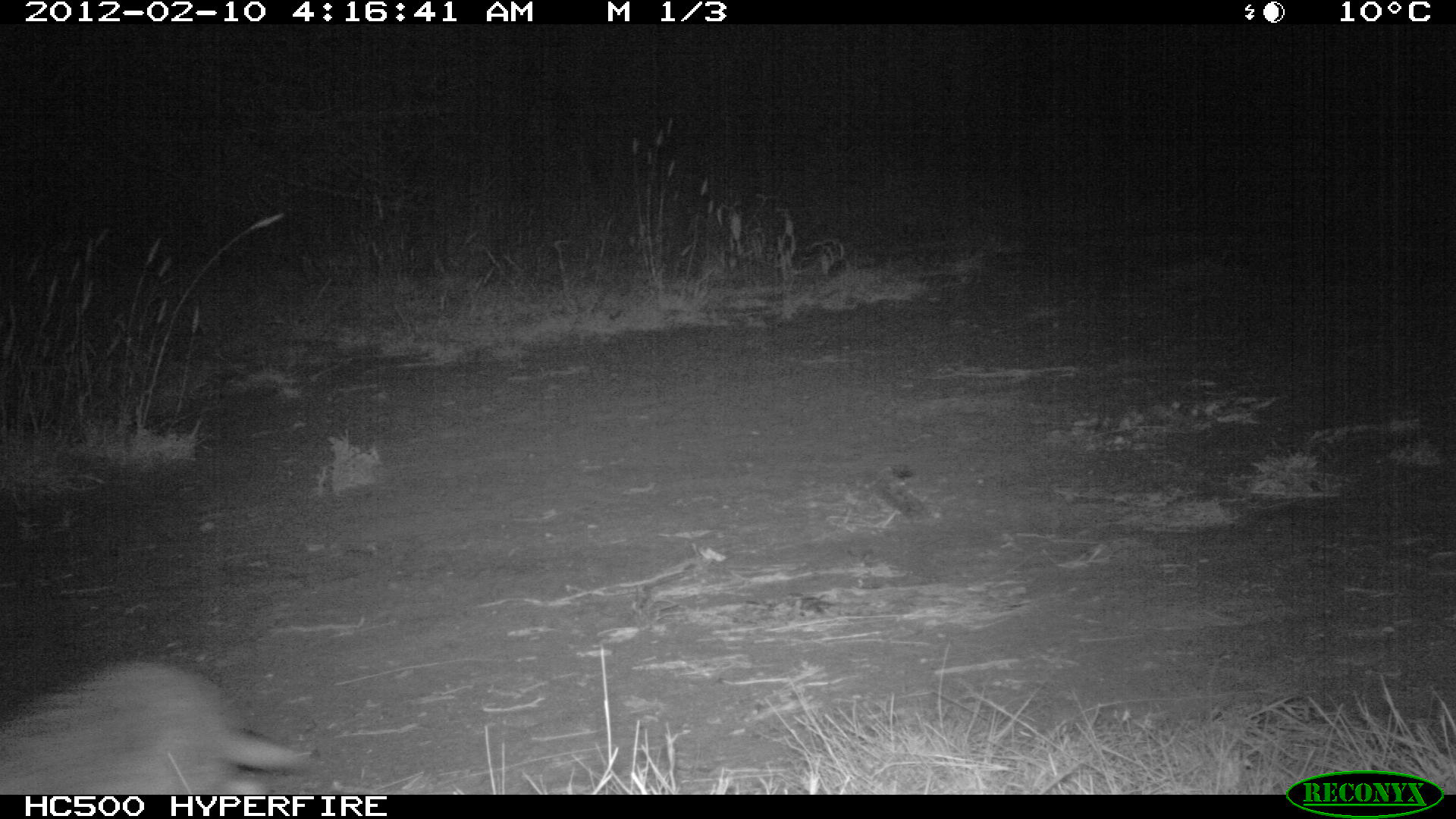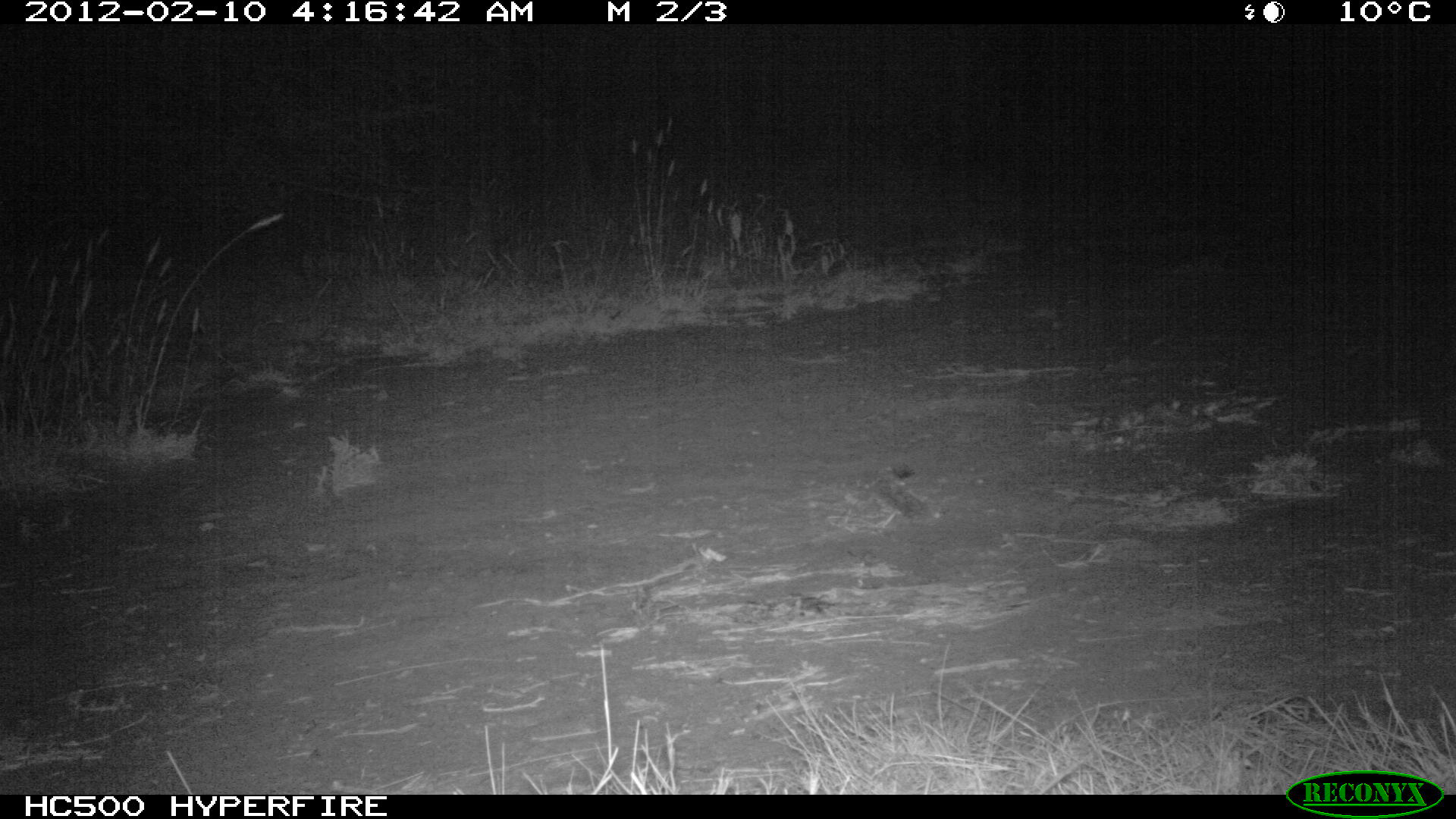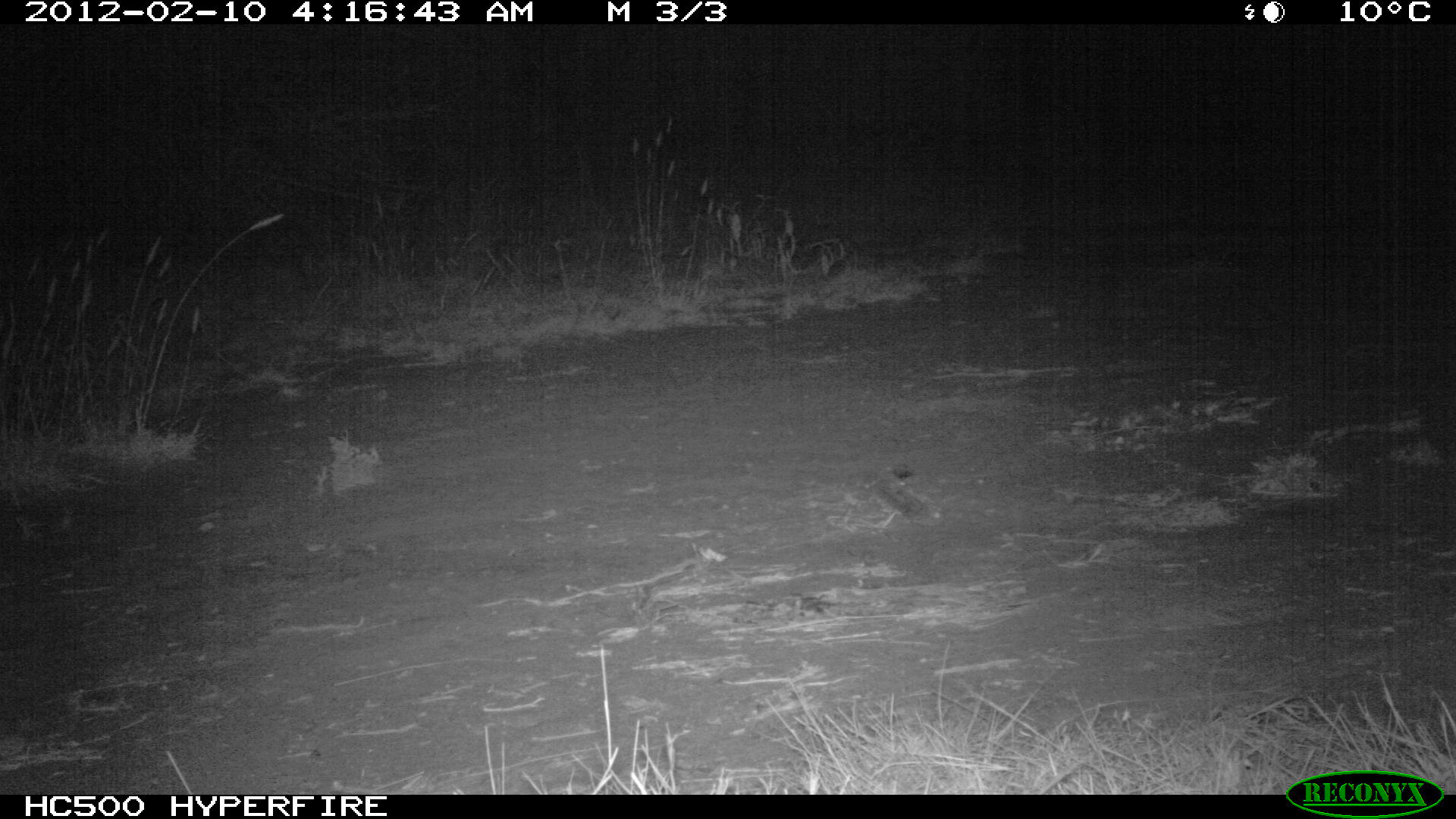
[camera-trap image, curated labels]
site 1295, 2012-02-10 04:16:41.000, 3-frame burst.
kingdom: Animalia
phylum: Chordata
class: Mammalia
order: Lagomorpha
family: Leporidae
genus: Lepus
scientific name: Lepus saxatilis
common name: scrub hare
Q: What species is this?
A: Lepus saxatilis (scrub hare).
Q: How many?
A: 1.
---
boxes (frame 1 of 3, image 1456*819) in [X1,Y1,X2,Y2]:
lepus saxatilis: [1,654,308,791]